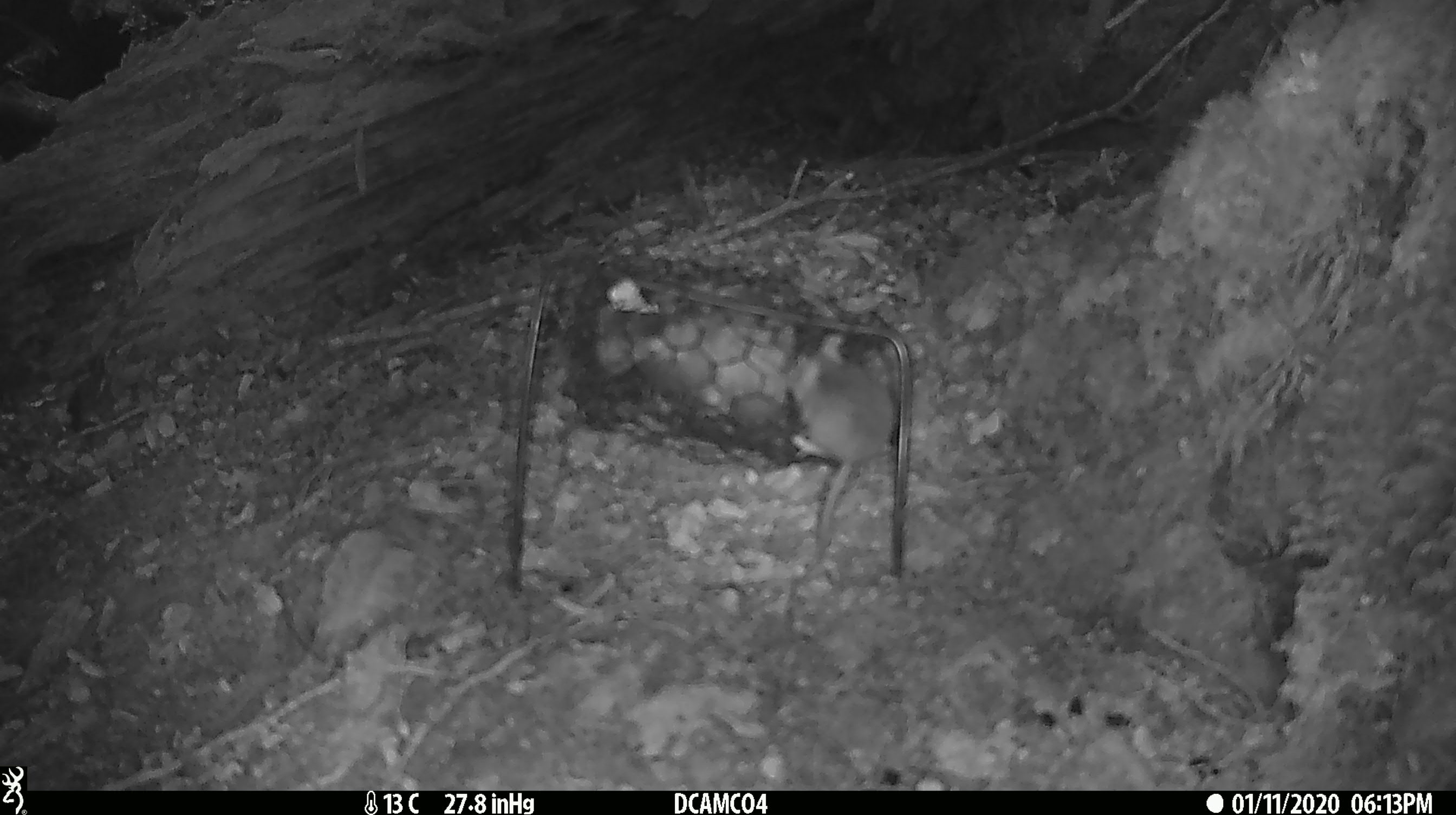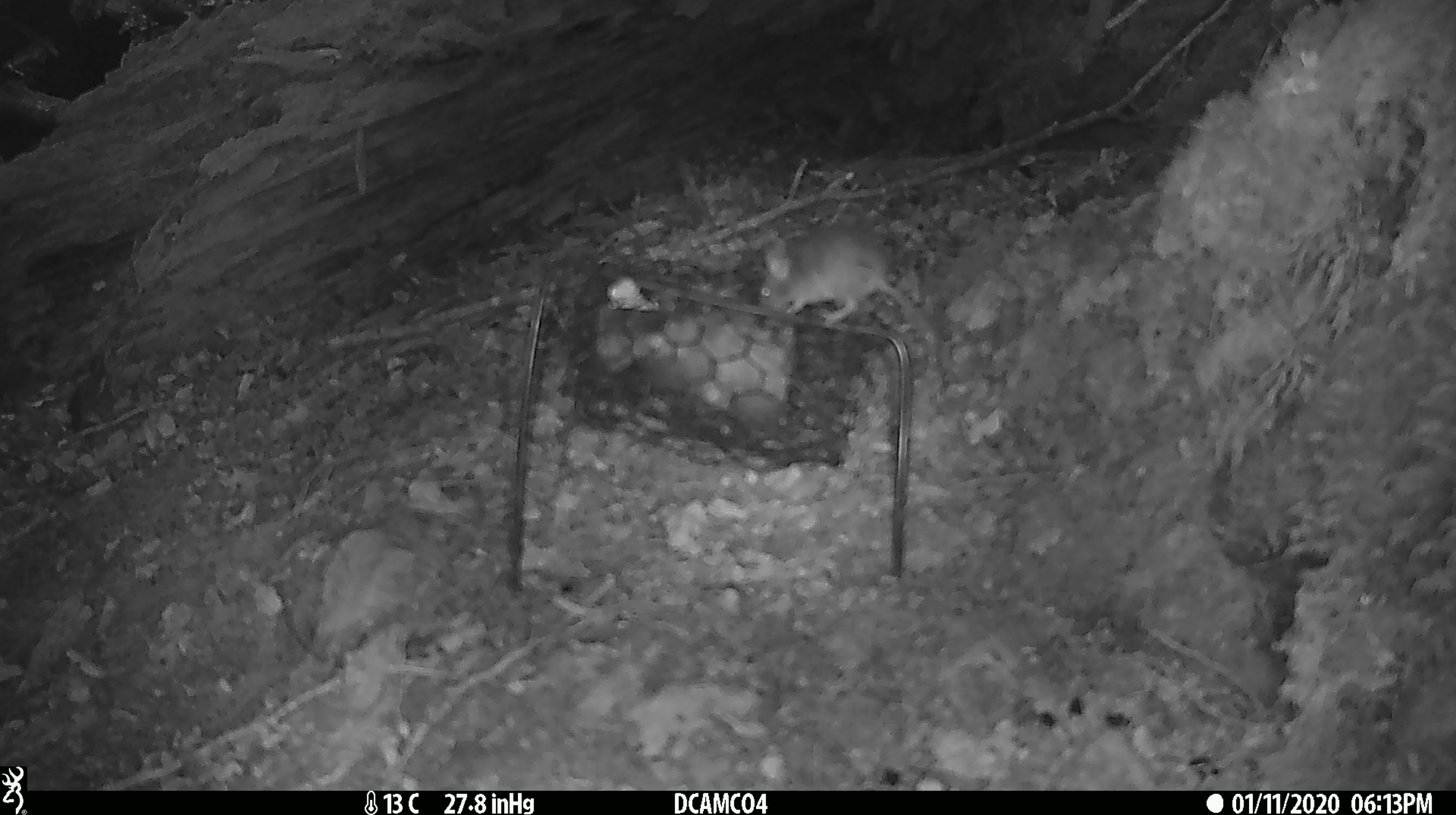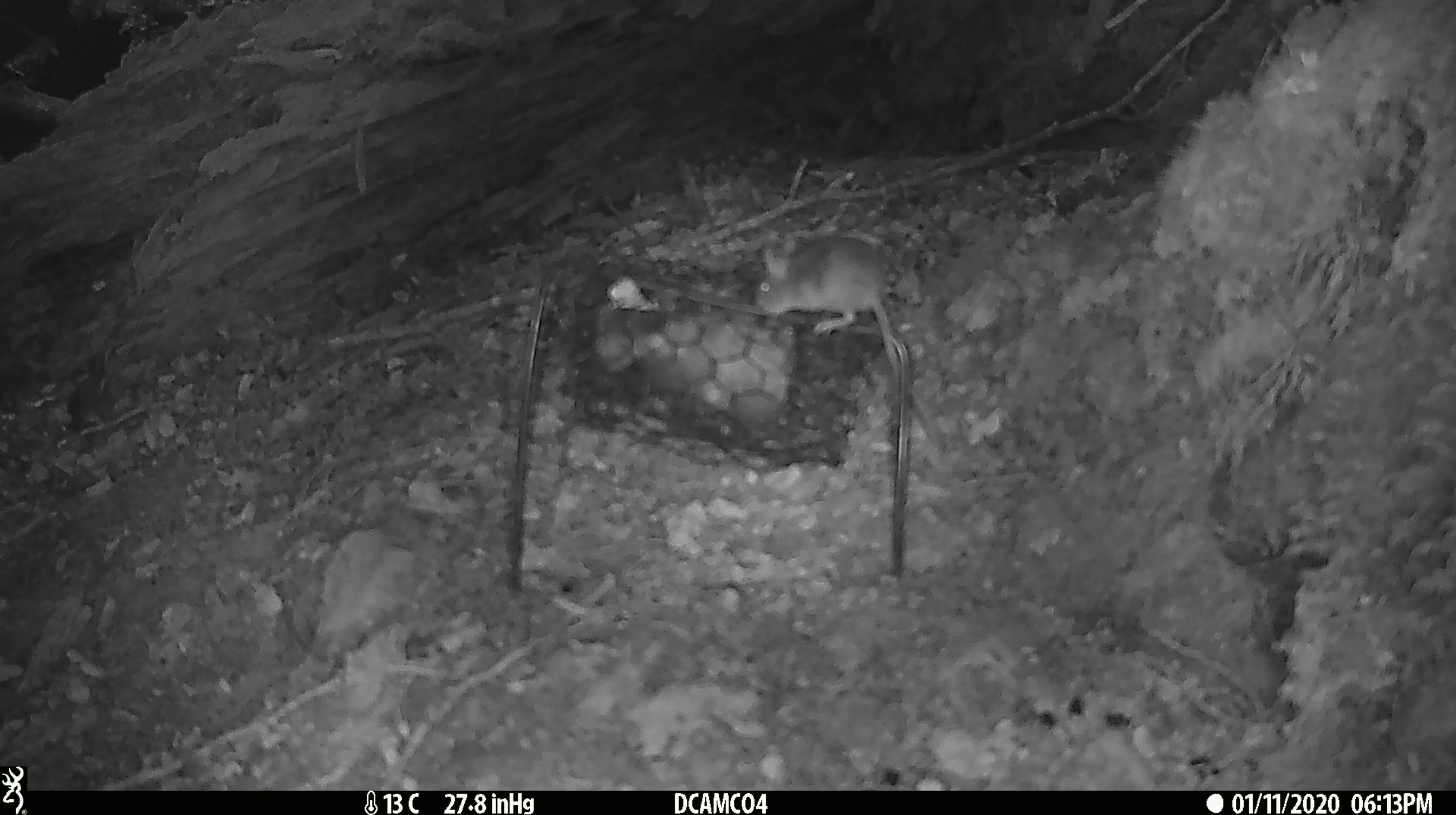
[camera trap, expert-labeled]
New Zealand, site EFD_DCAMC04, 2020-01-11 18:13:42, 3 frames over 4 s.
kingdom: Animalia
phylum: Chordata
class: Mammalia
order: Rodentia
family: Muridae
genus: Mus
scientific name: Mus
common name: mouse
Mouse (Mus).